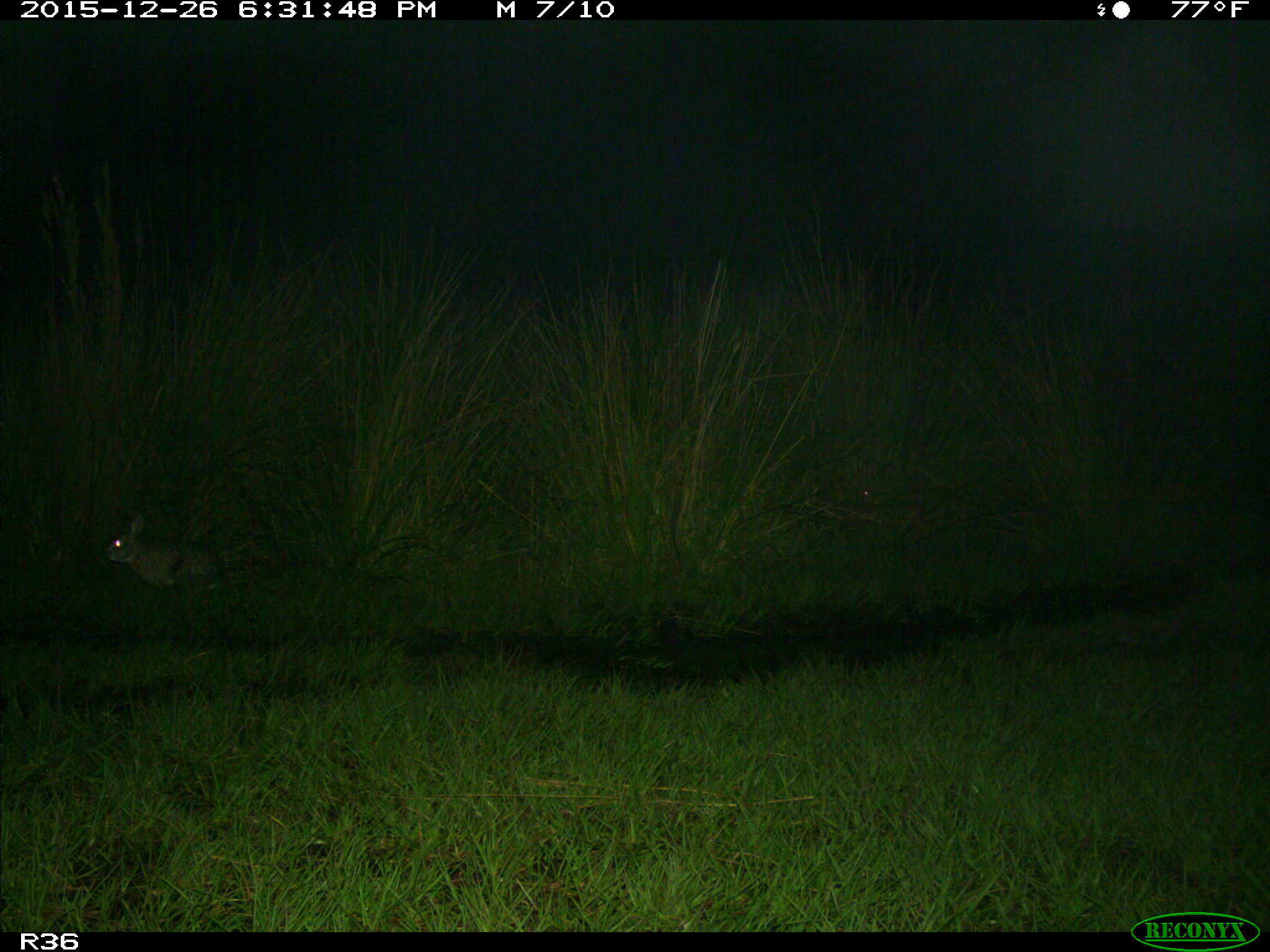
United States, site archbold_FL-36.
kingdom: Animalia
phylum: Chordata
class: Mammalia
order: Lagomorpha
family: Leporidae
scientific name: Leporidae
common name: rabbits and hares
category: unidentified rabbit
Unidentified rabbit (rabbits and hares) (Leporidae).